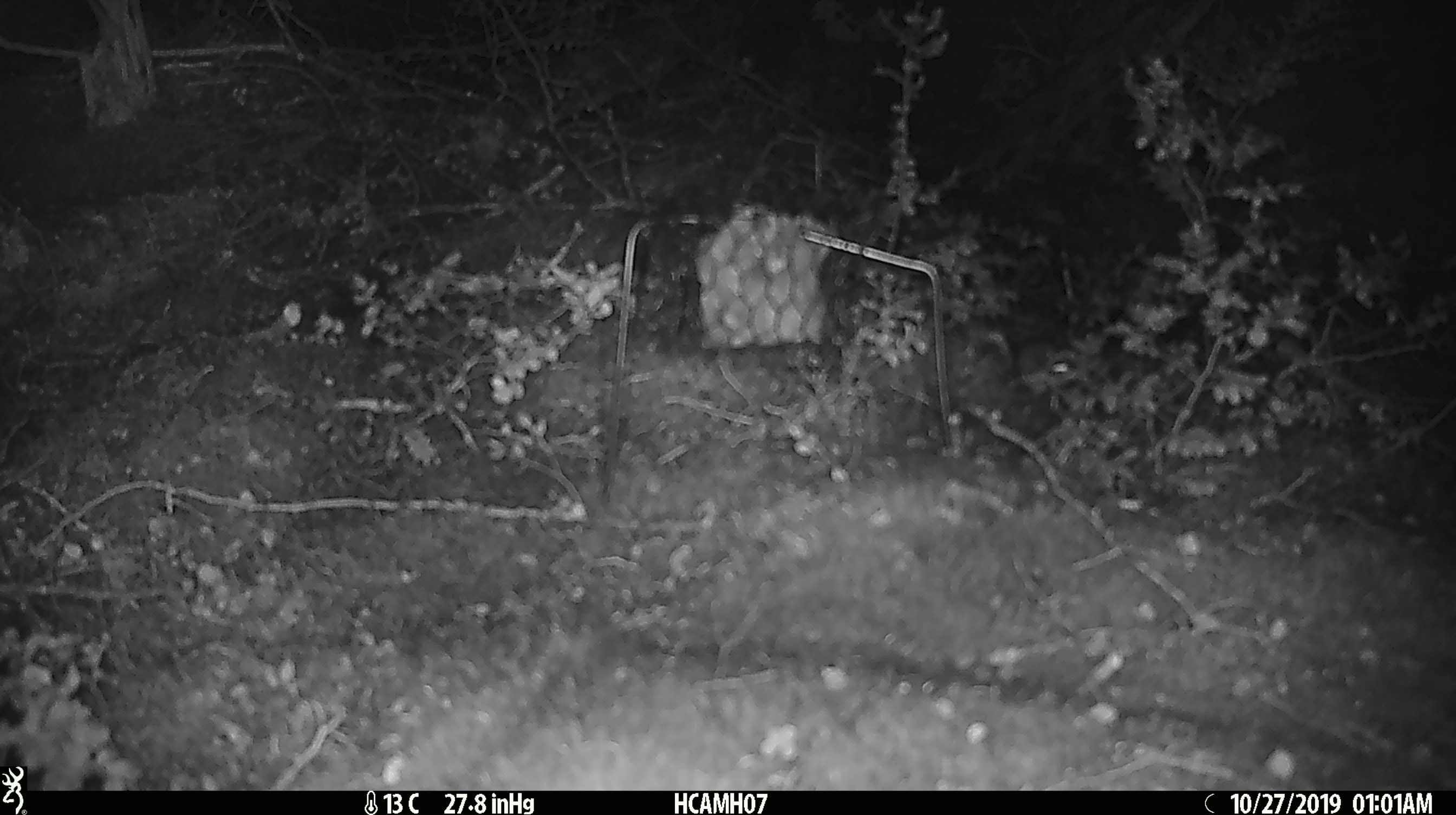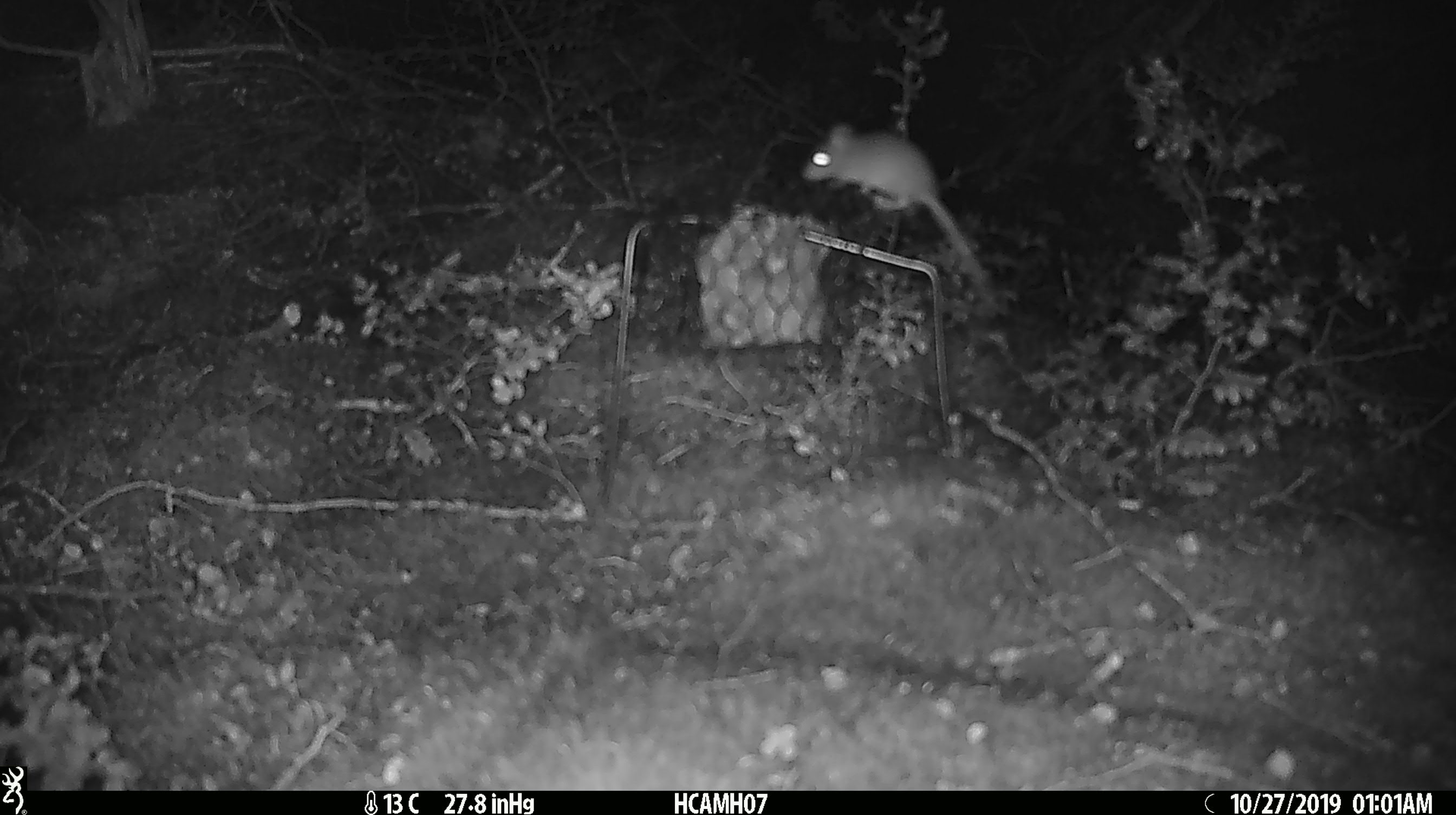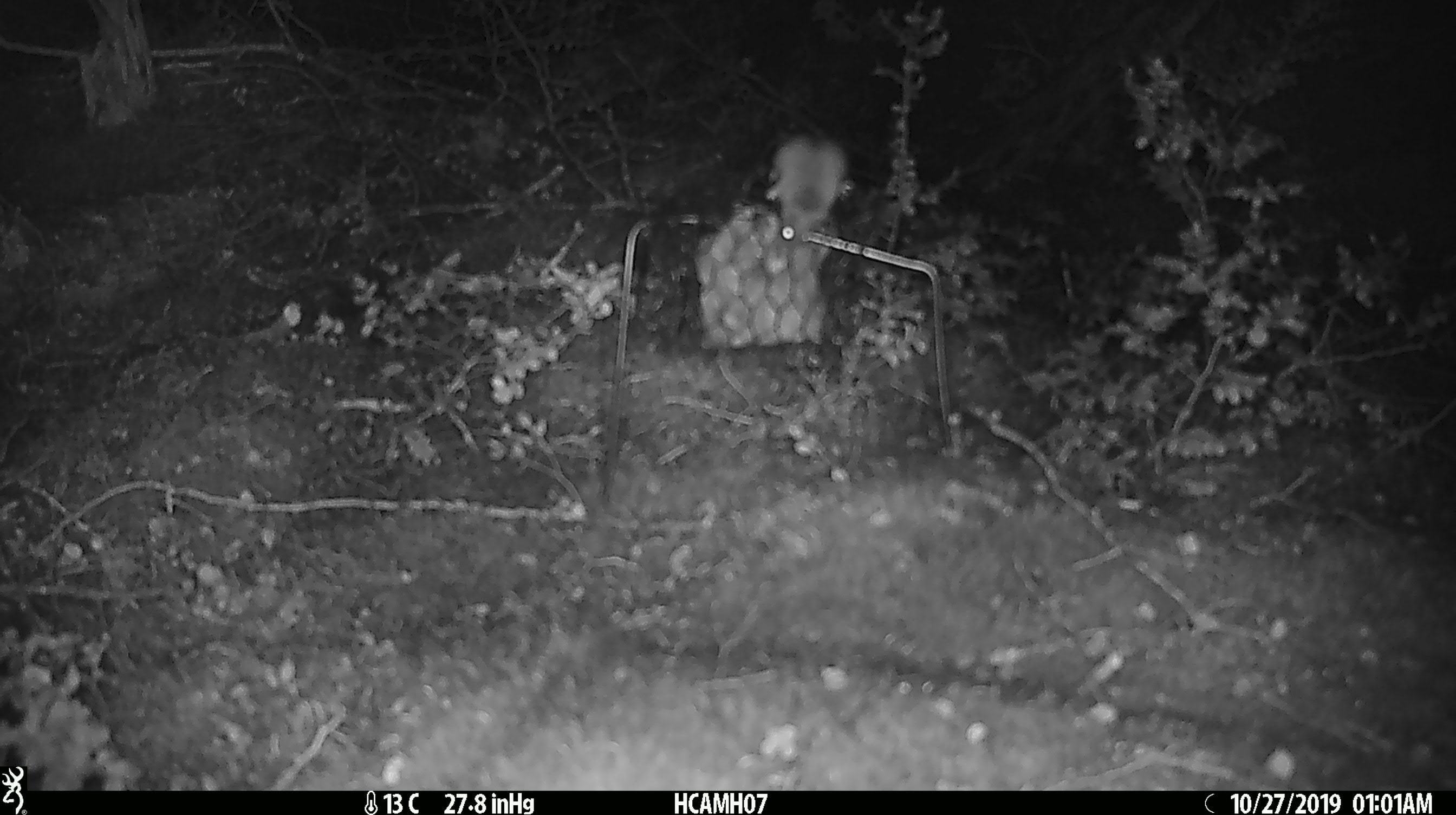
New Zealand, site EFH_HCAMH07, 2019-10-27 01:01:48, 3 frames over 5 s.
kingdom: Animalia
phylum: Chordata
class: Mammalia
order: Rodentia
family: Muridae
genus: Mus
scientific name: Mus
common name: mouse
Mouse (Mus).